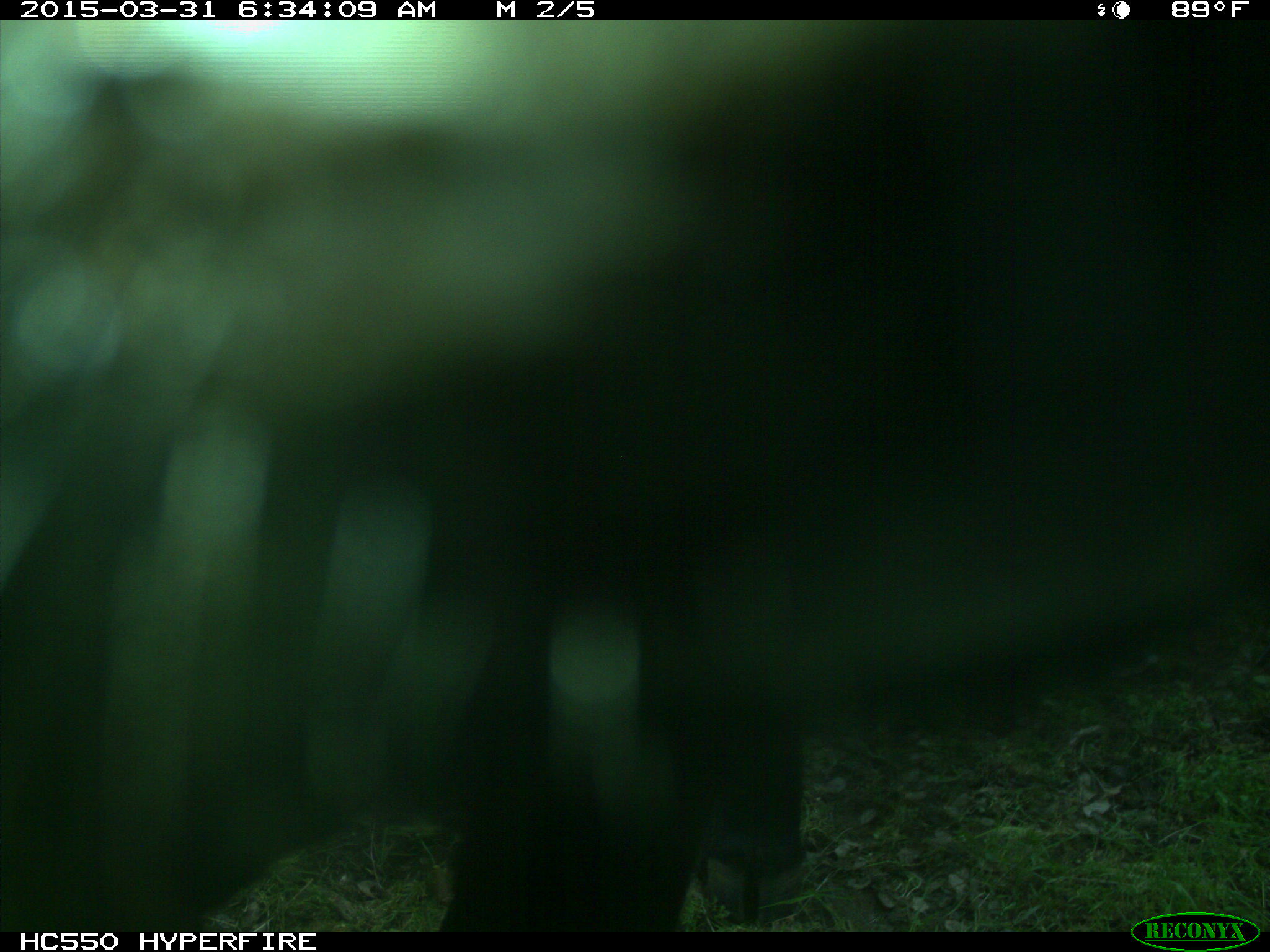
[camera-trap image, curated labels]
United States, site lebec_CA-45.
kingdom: Animalia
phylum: Chordata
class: Mammalia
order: Artiodactyla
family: Bovidae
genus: Bos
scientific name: Bos taurus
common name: domestic cow